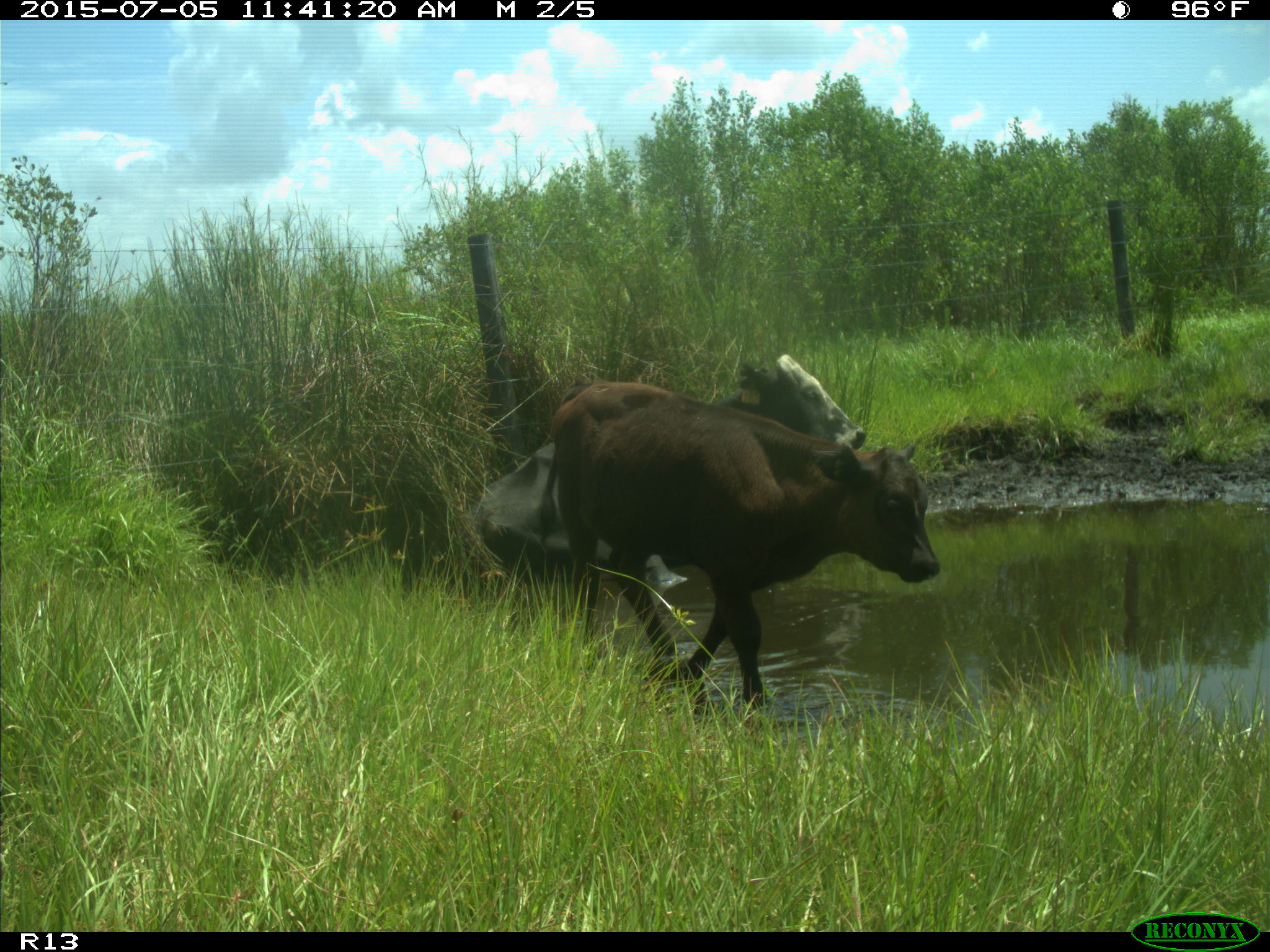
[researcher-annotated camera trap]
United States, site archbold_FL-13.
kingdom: Animalia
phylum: Chordata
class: Mammalia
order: Artiodactyla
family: Bovidae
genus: Bos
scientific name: Bos taurus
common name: domestic cow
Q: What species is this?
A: Bos taurus (domestic cow).